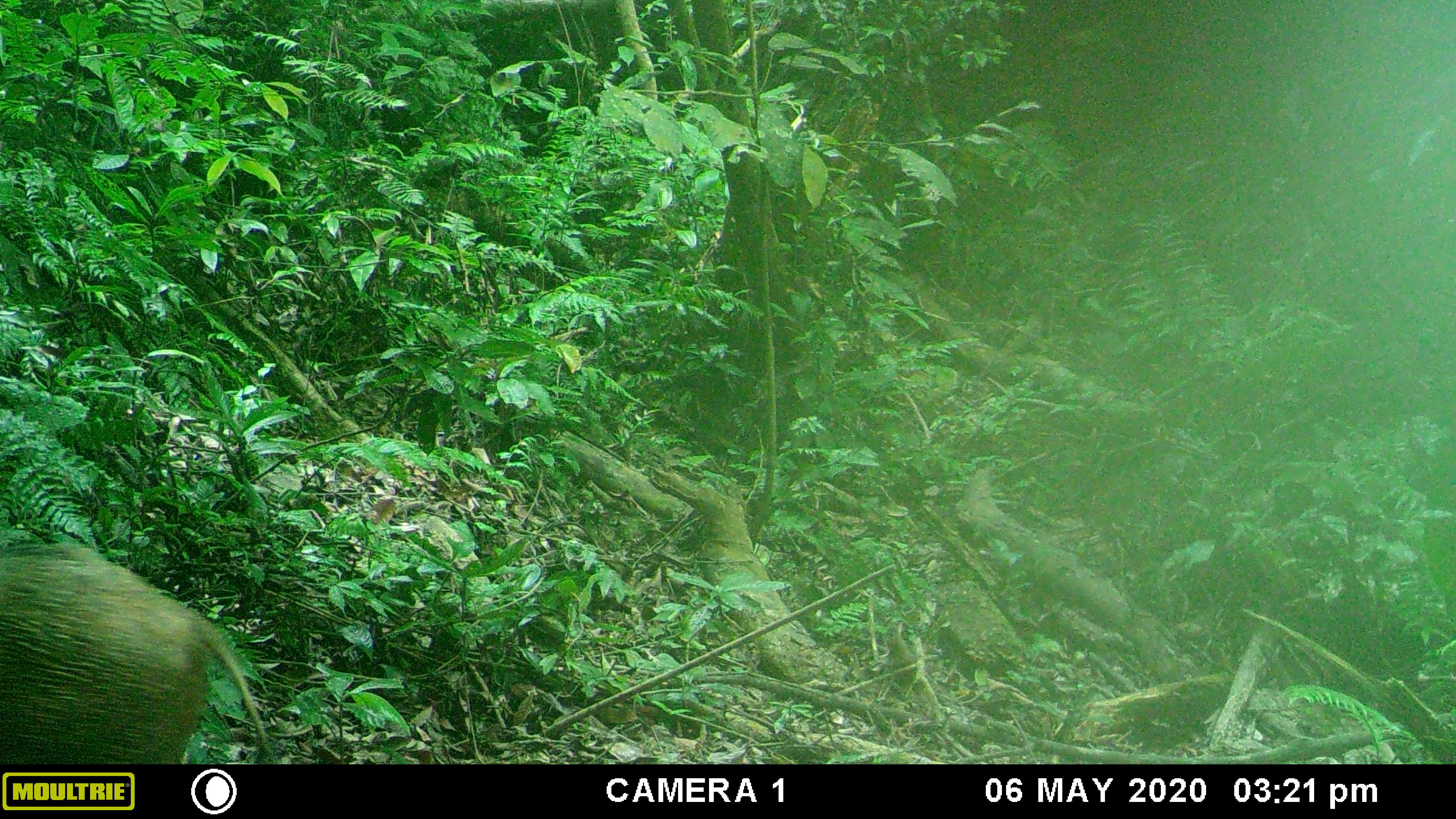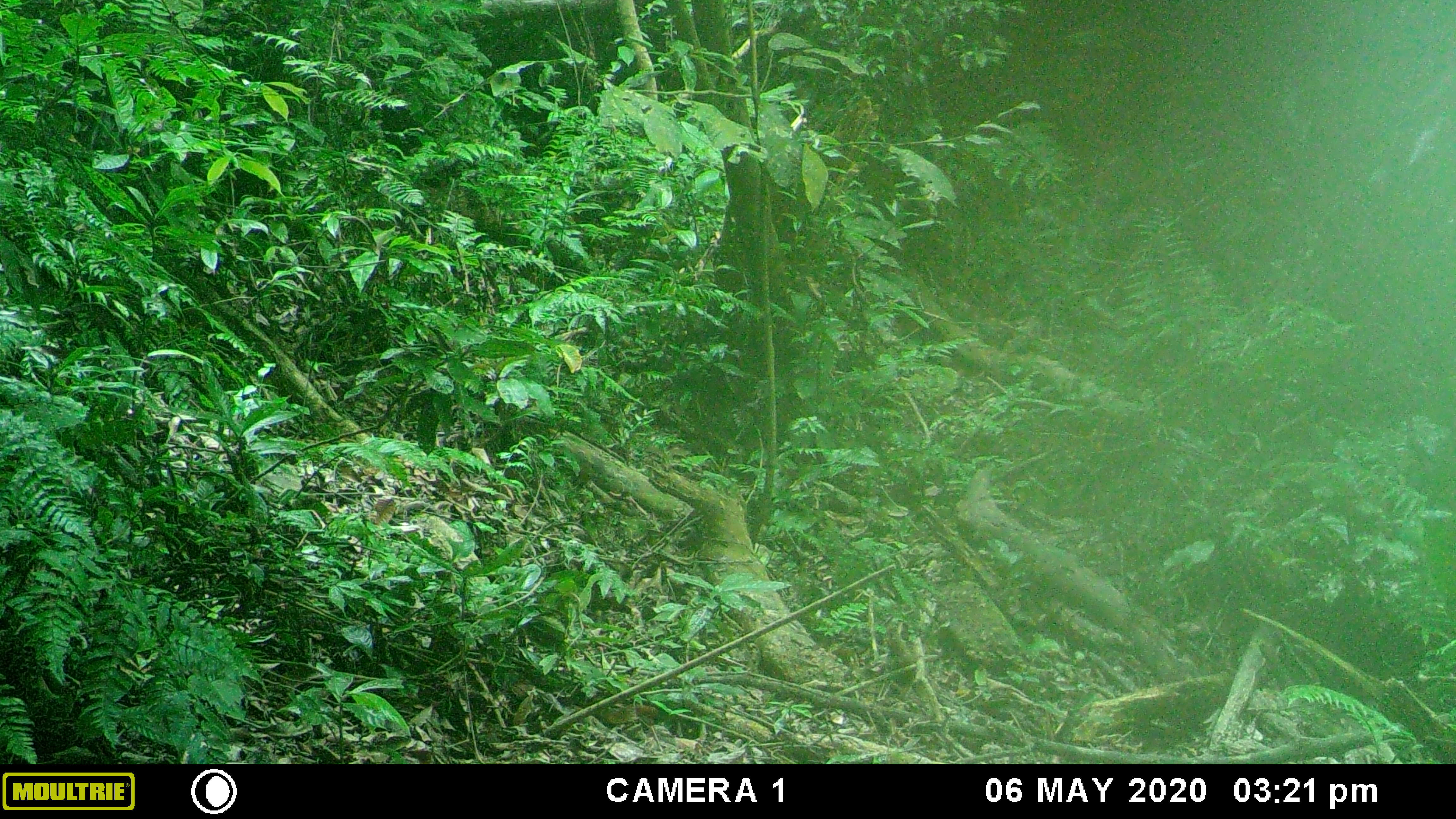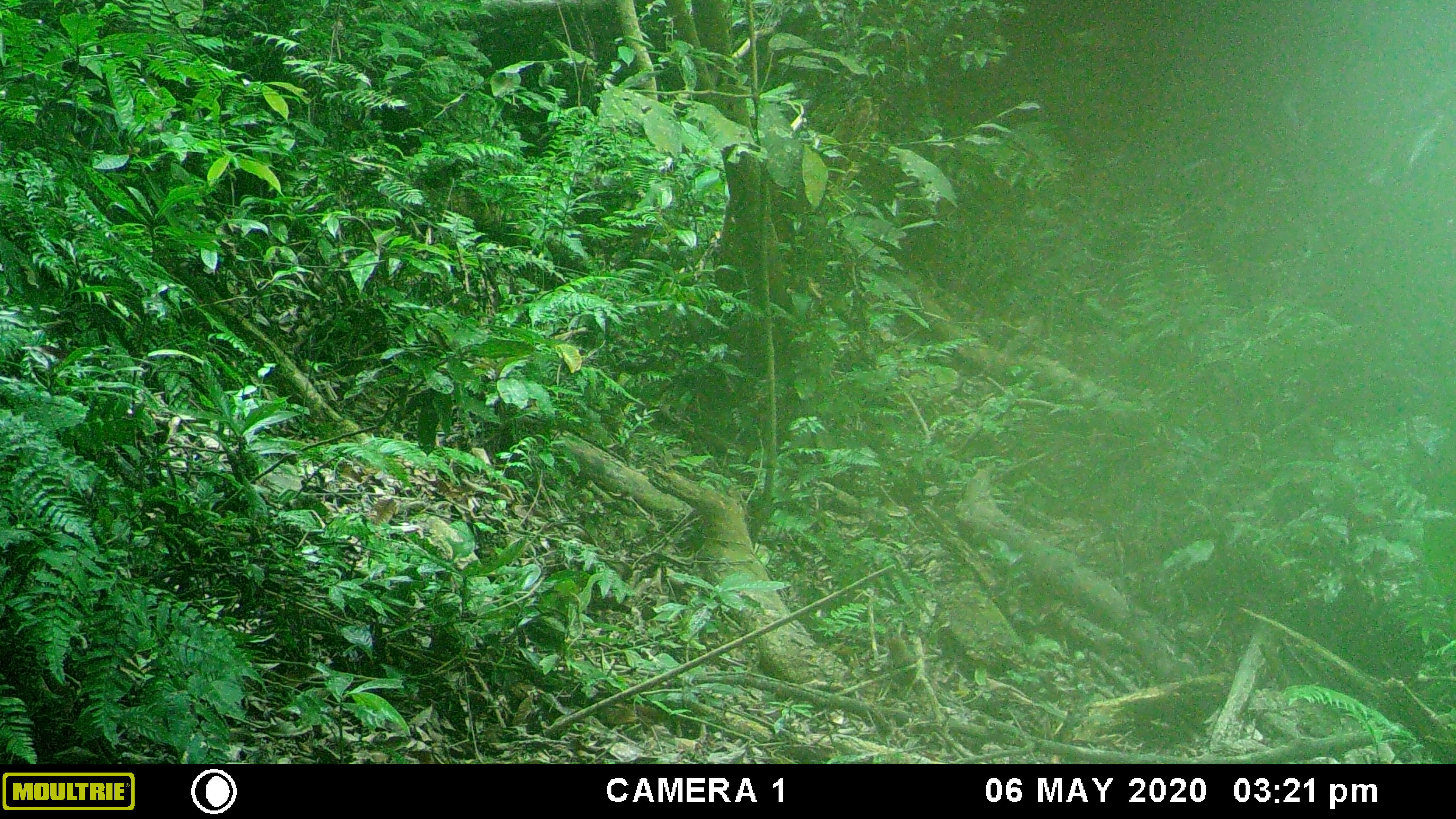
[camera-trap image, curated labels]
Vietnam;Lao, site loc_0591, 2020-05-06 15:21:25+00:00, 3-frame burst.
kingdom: Animalia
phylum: Chordata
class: Mammalia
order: Artiodactyla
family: Suidae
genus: Sus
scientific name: Sus scrofa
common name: eurasian wild pig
Eurasian wild pig (Sus scrofa). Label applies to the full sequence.